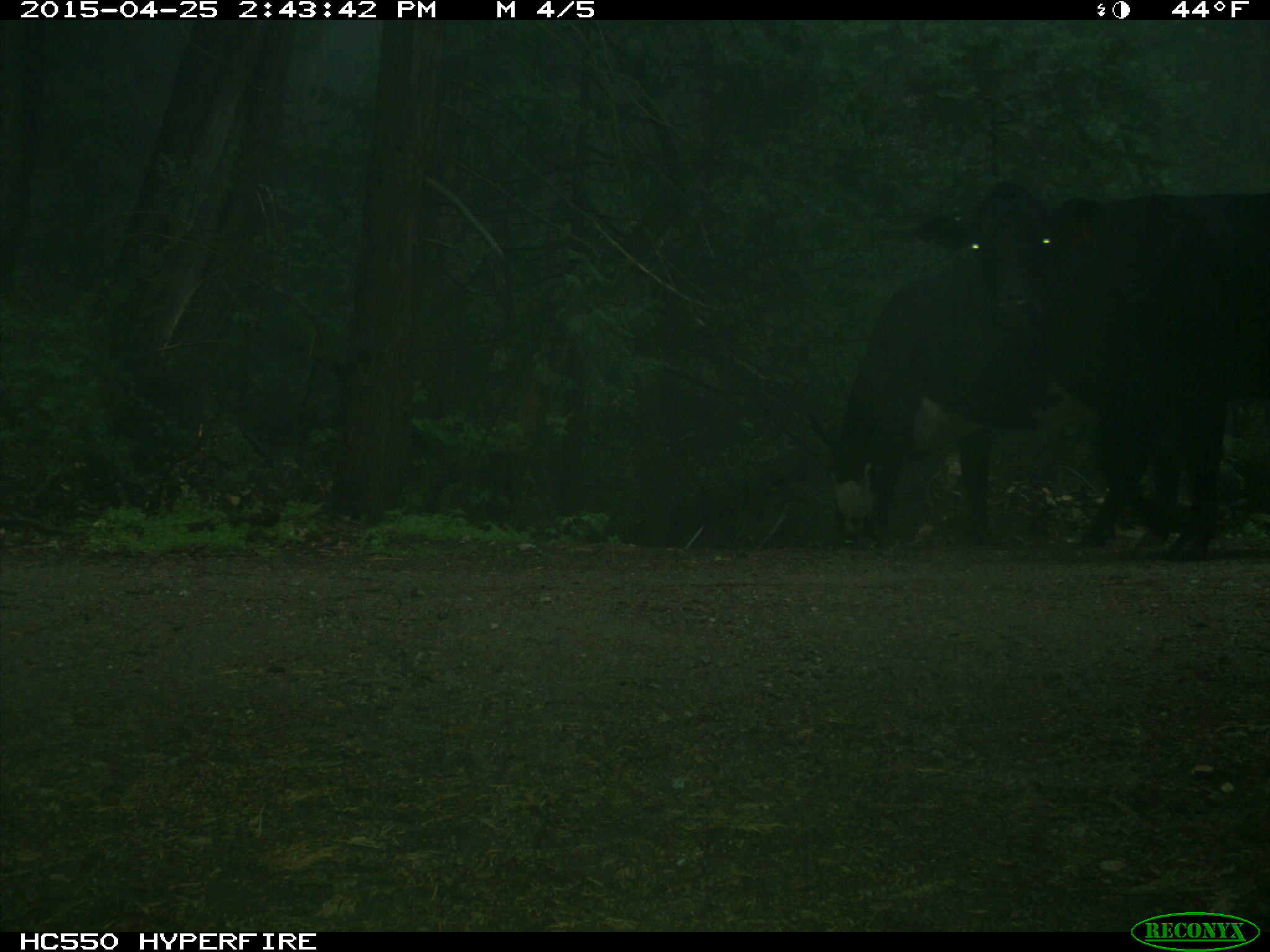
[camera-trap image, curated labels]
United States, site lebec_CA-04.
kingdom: Animalia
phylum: Chordata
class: Mammalia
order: Artiodactyla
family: Bovidae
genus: Bos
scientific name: Bos taurus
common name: domestic cow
Bos taurus (domestic cow).